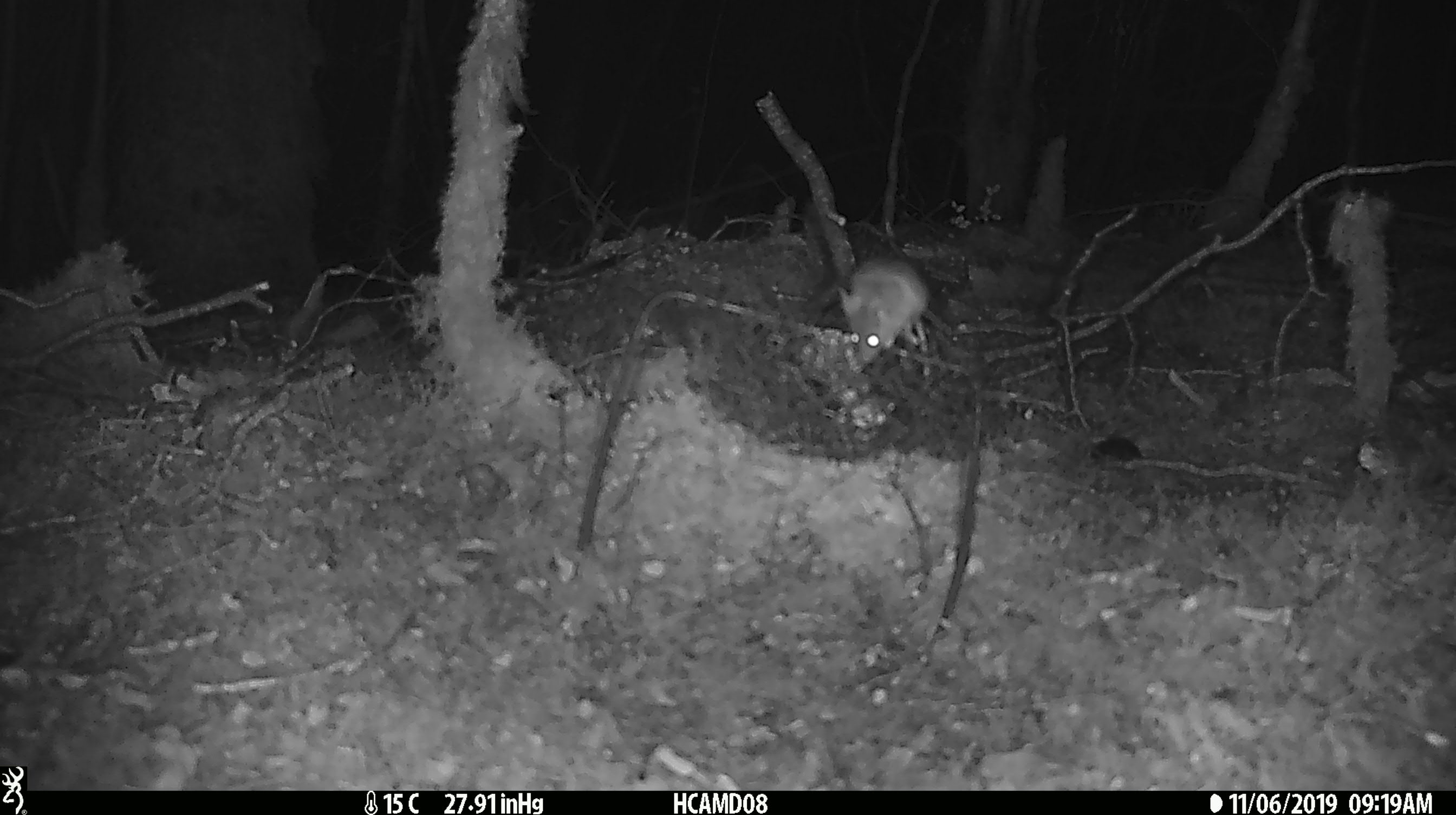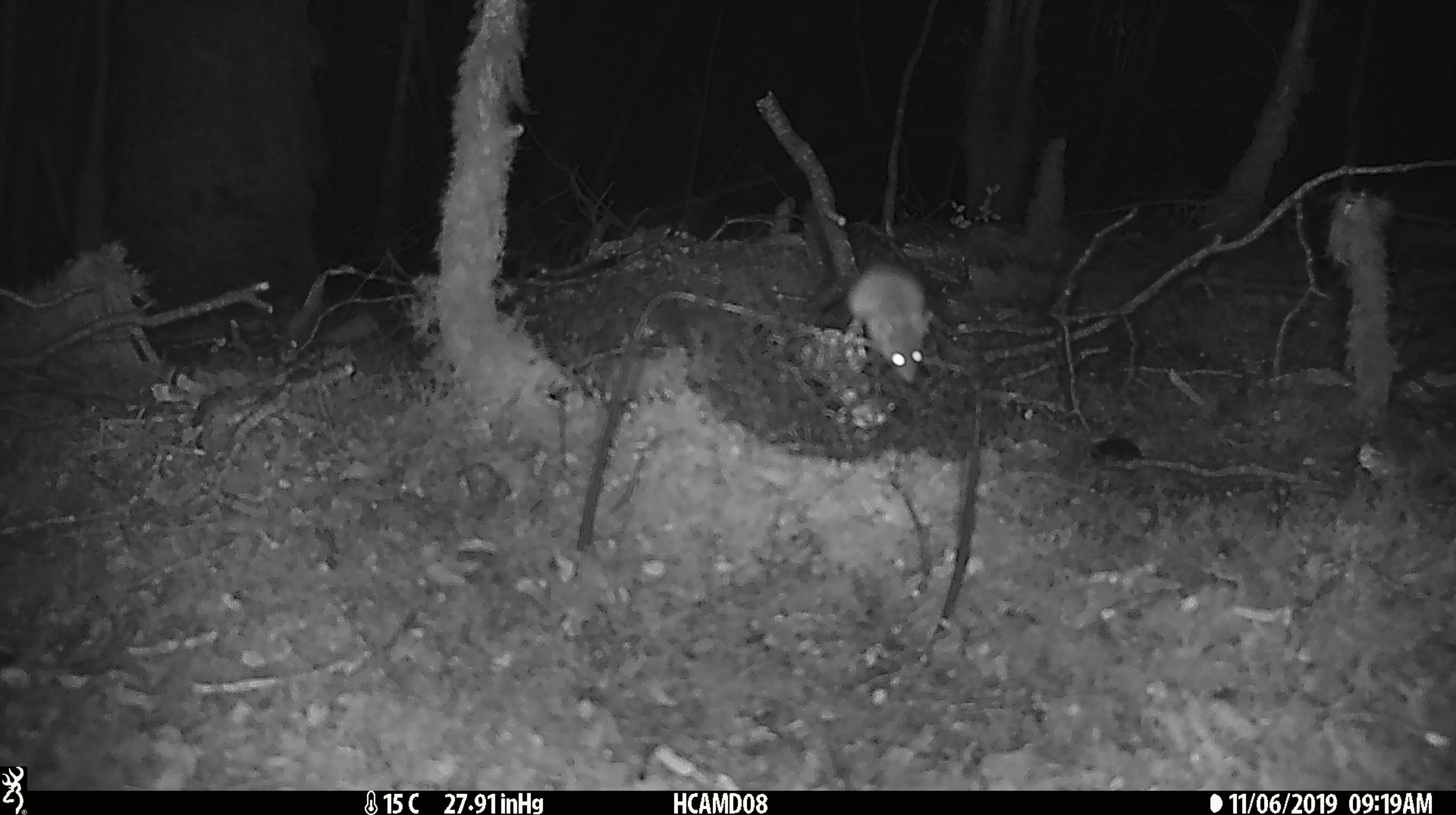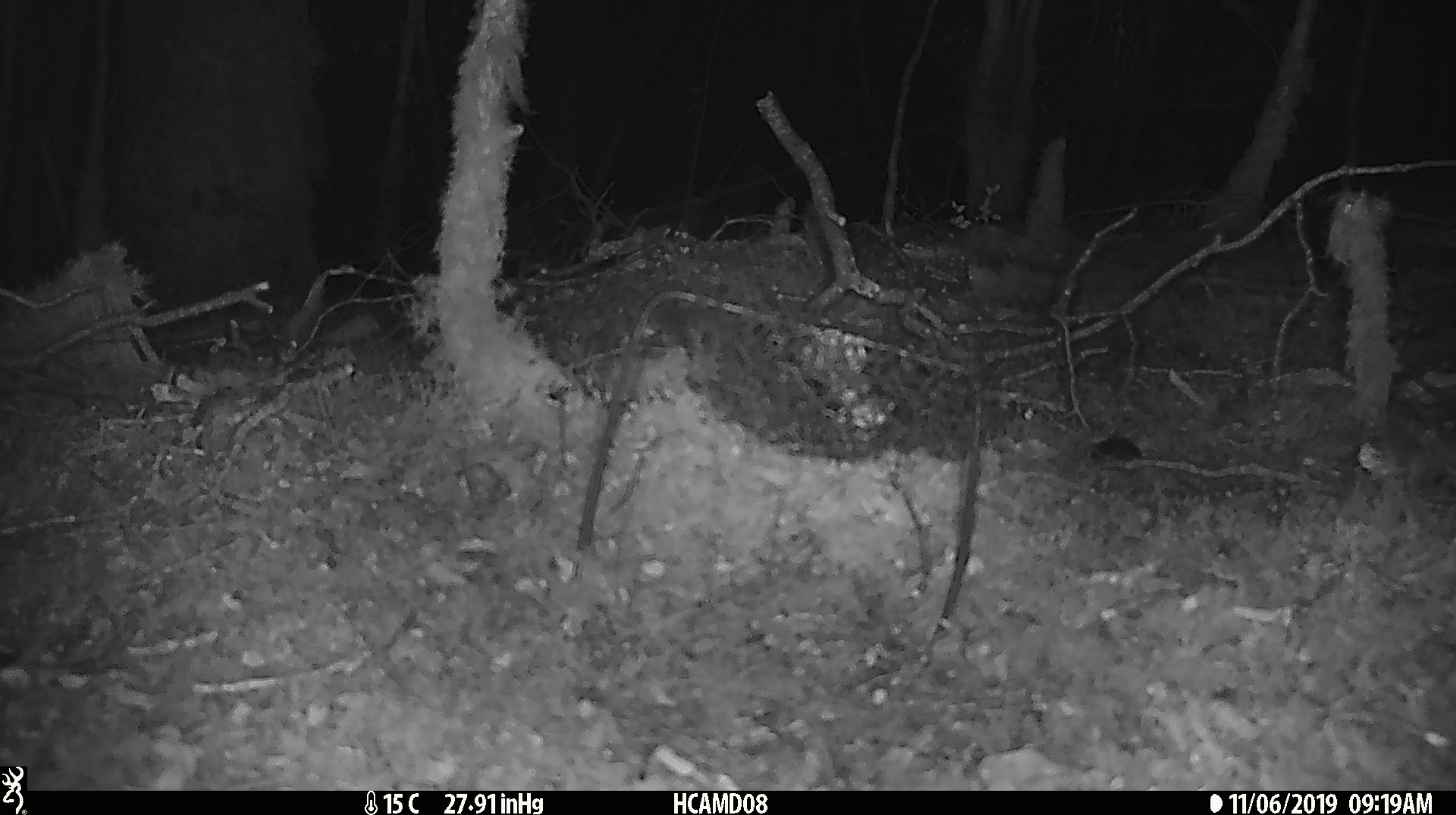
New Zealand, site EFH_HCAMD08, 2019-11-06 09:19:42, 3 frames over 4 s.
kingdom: Animalia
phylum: Chordata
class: Mammalia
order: Rodentia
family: Muridae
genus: Mus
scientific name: Mus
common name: mouse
Mouse (Mus).